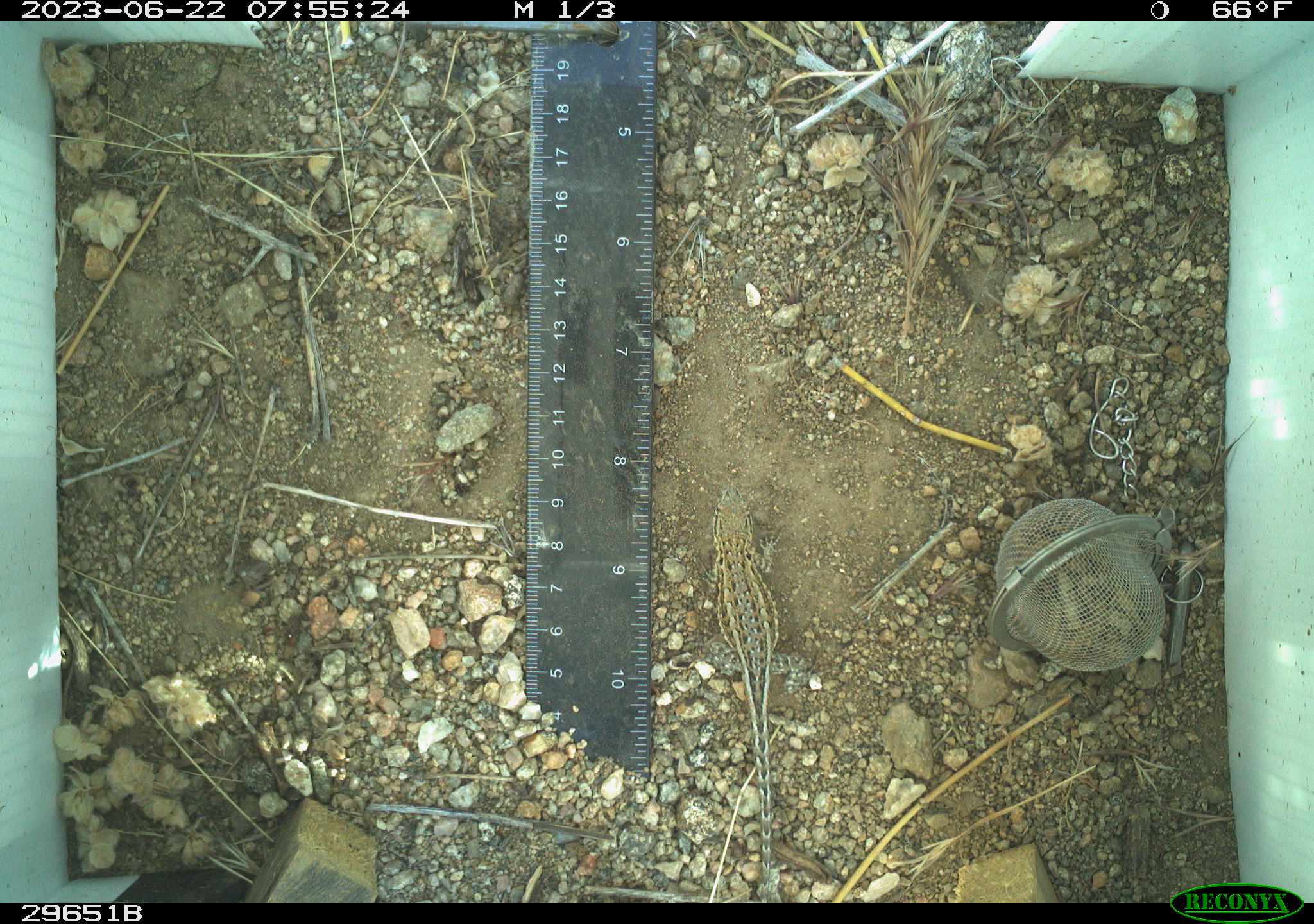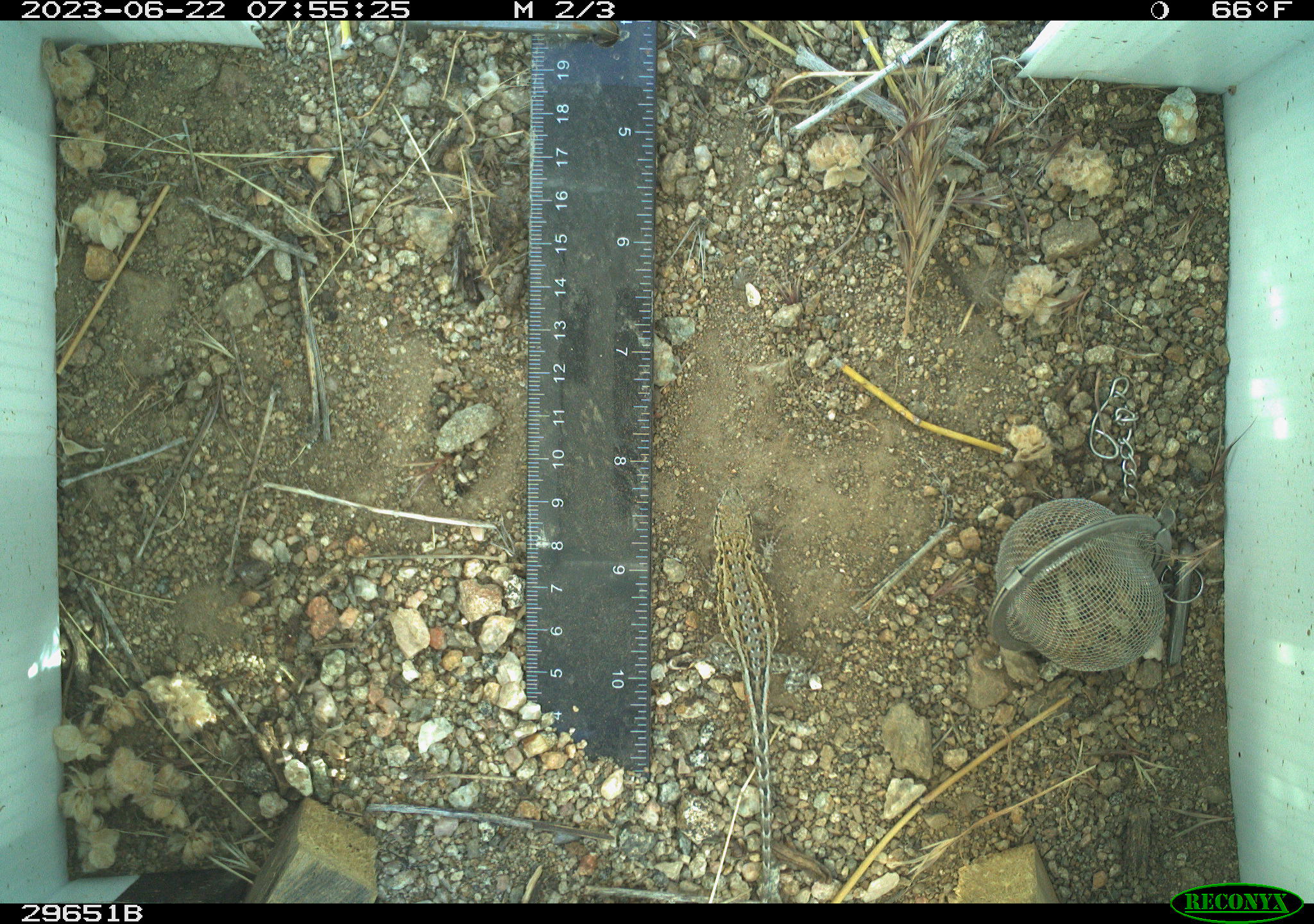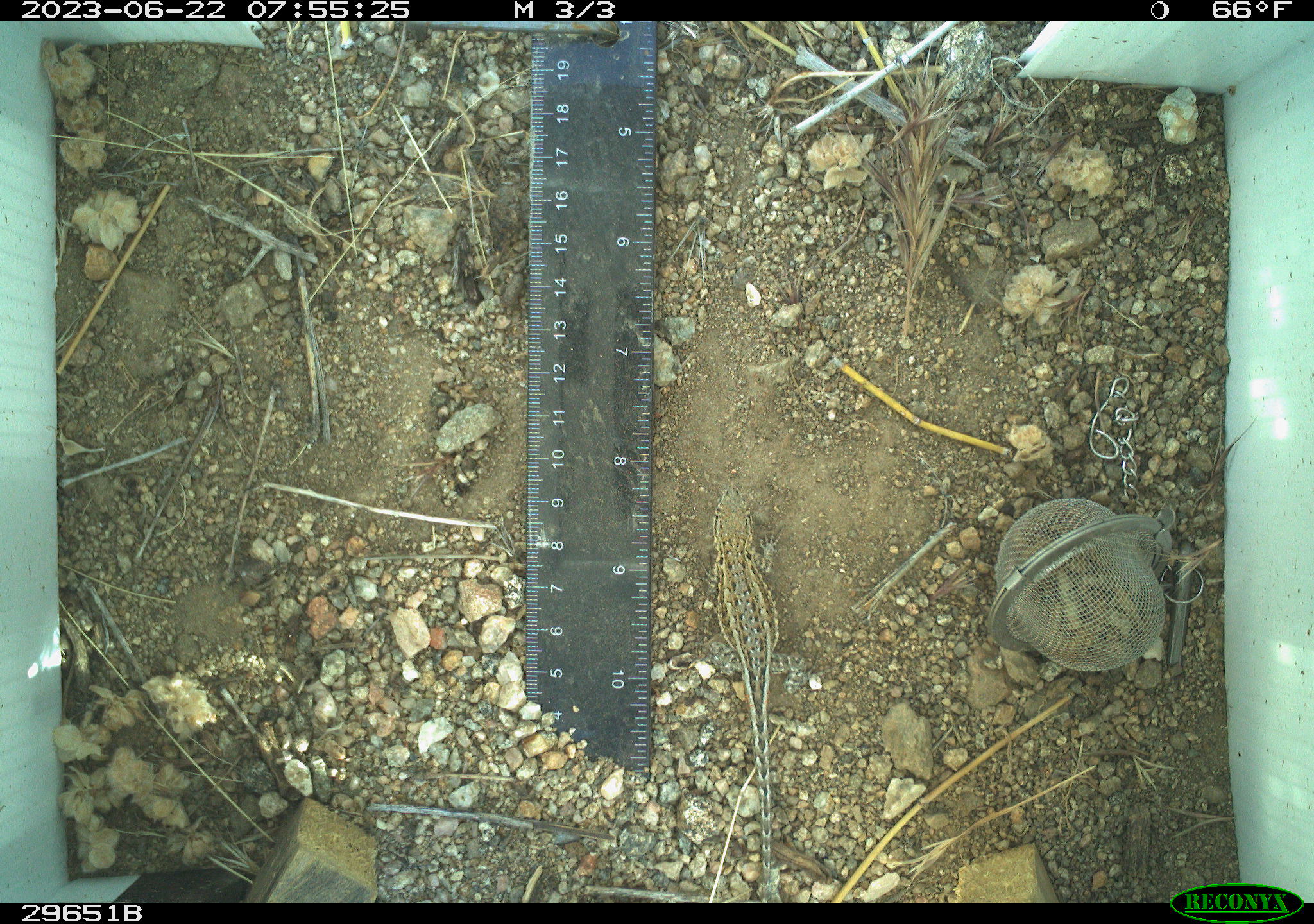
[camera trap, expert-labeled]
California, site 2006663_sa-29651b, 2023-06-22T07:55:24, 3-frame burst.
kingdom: Animalia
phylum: Chordata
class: Reptilia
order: Squamata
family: Phrynosomatidae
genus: Uta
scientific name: Uta stansburiana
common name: common side-blotched lizard